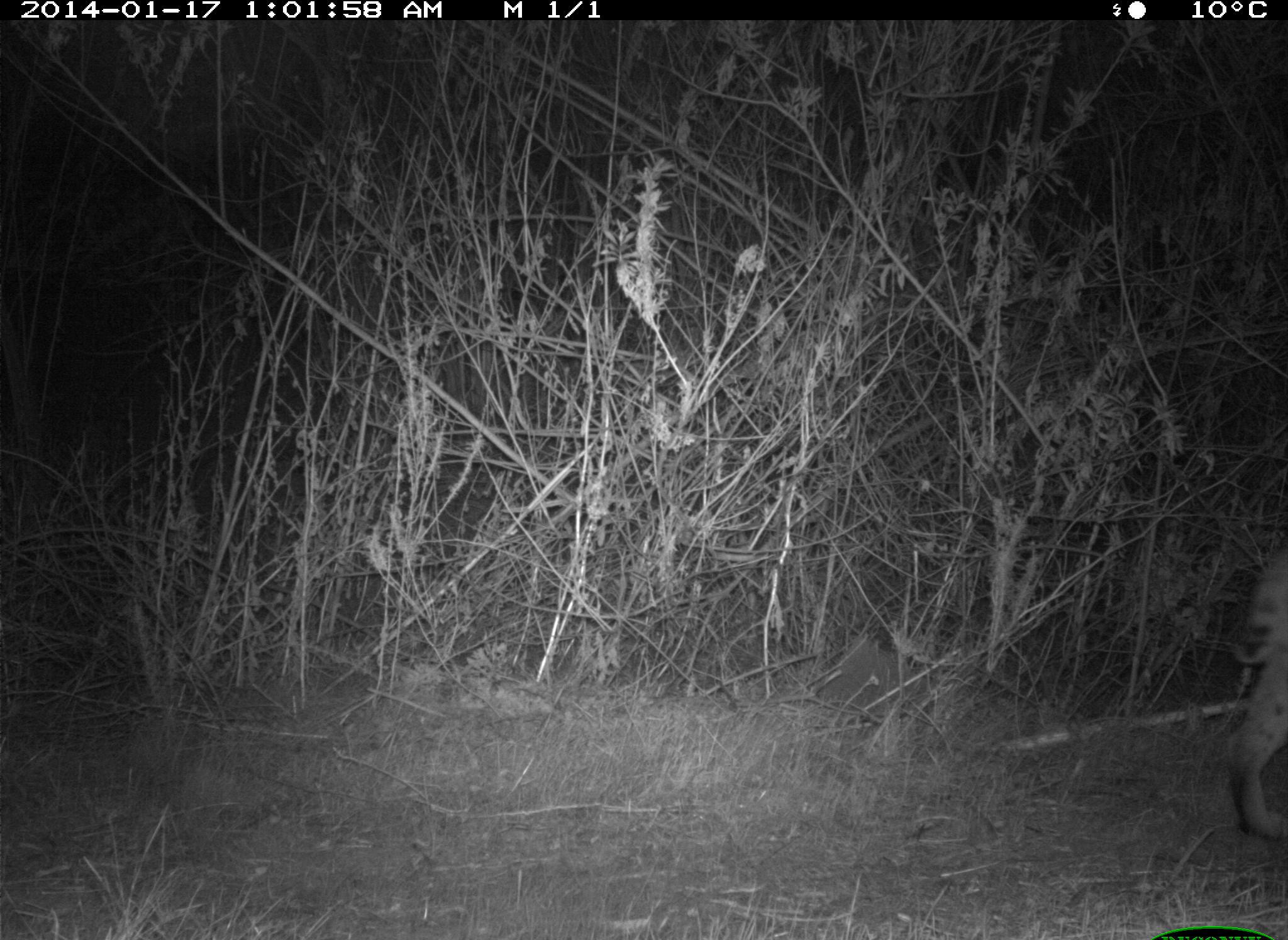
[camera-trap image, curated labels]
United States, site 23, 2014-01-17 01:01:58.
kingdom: Animalia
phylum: Chordata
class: Mammalia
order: Carnivora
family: Felidae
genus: Lynx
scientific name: Lynx rufus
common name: bobcat